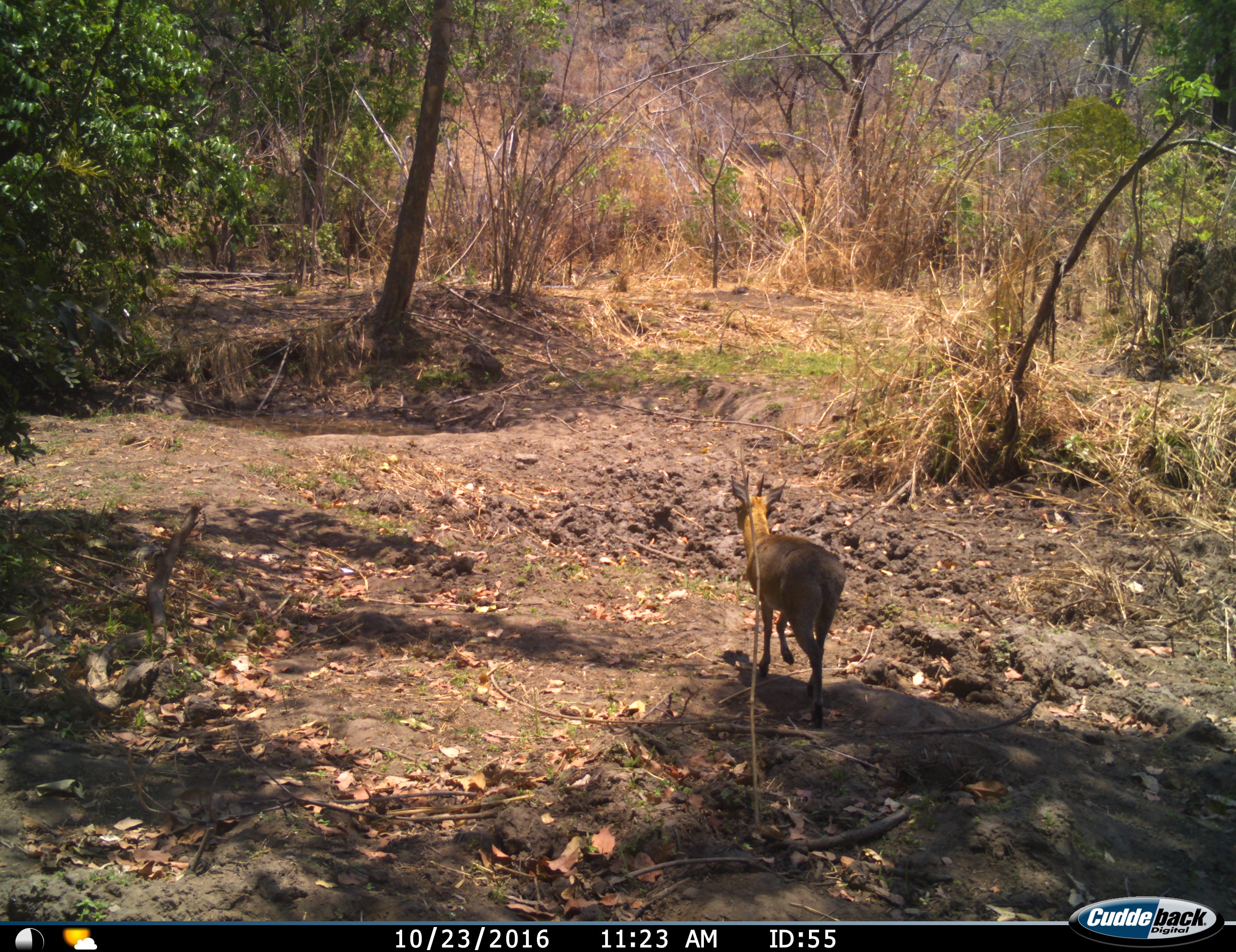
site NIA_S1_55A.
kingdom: Animalia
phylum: Chordata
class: Mammalia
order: Artiodactyla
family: Bovidae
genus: Sylvicapra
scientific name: Sylvicapra grimmia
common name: common duiker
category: duikercommongrey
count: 1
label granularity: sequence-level